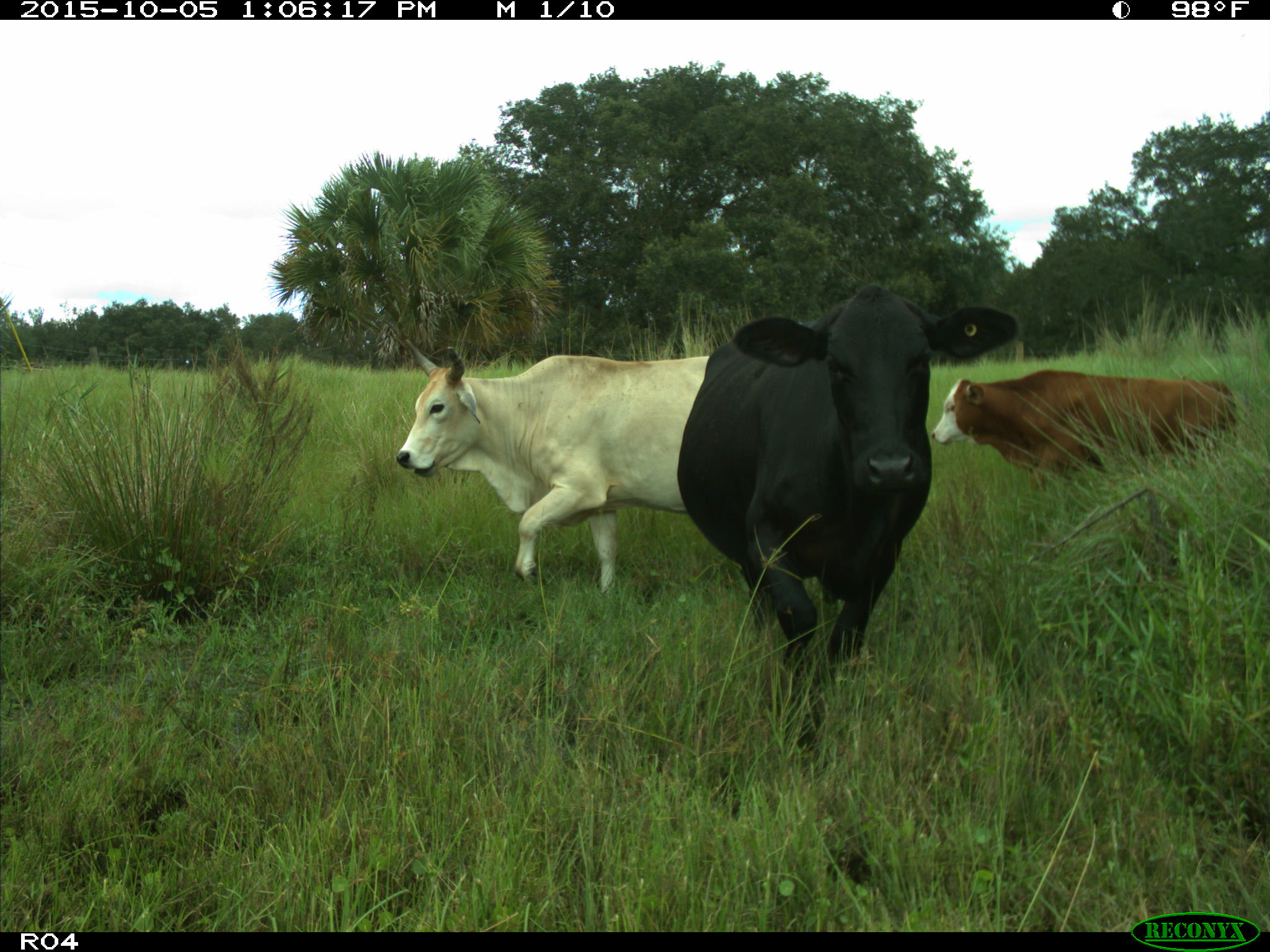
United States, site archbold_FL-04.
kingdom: Animalia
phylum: Chordata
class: Mammalia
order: Artiodactyla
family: Bovidae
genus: Bos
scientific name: Bos taurus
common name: domestic cow